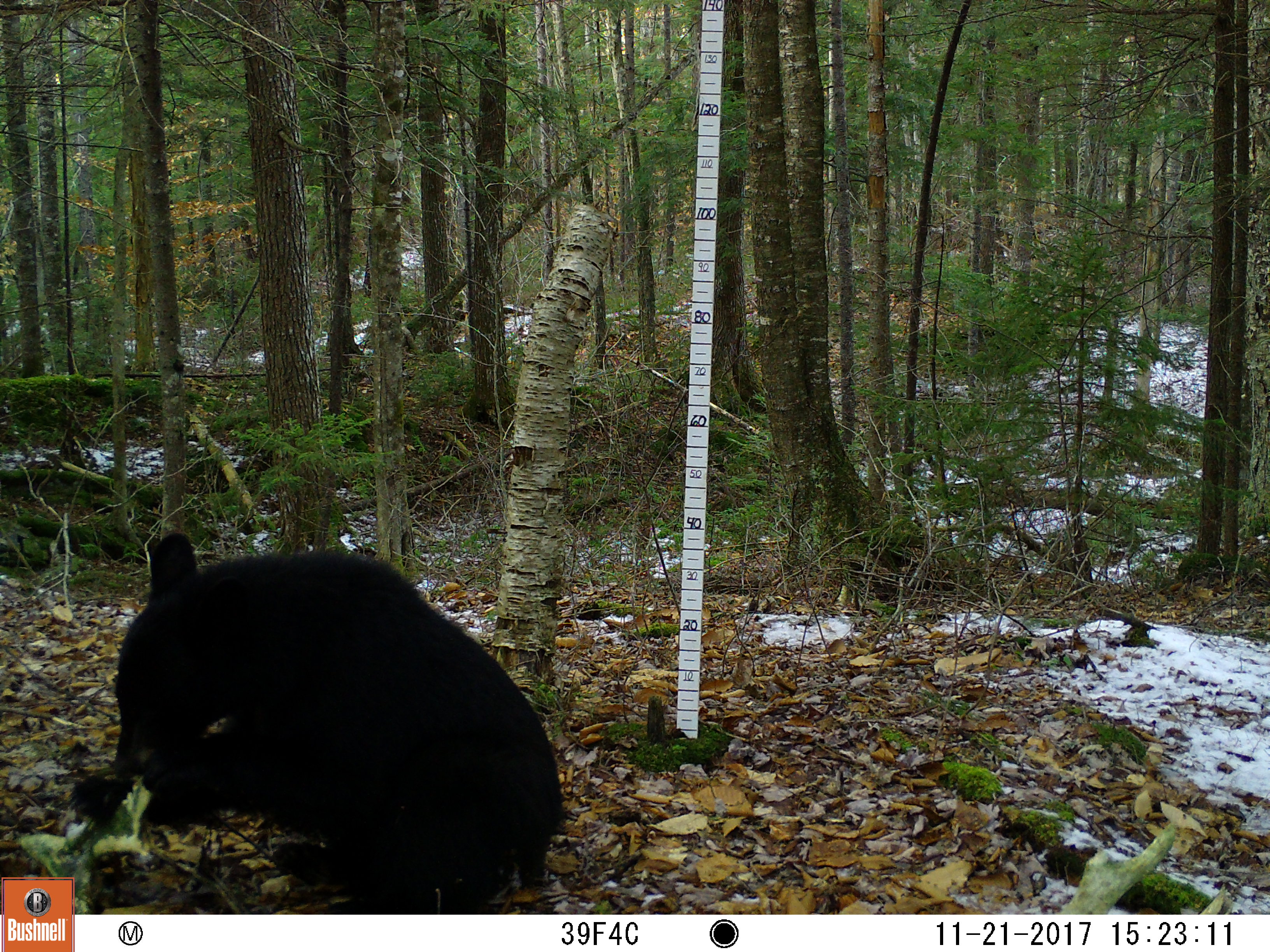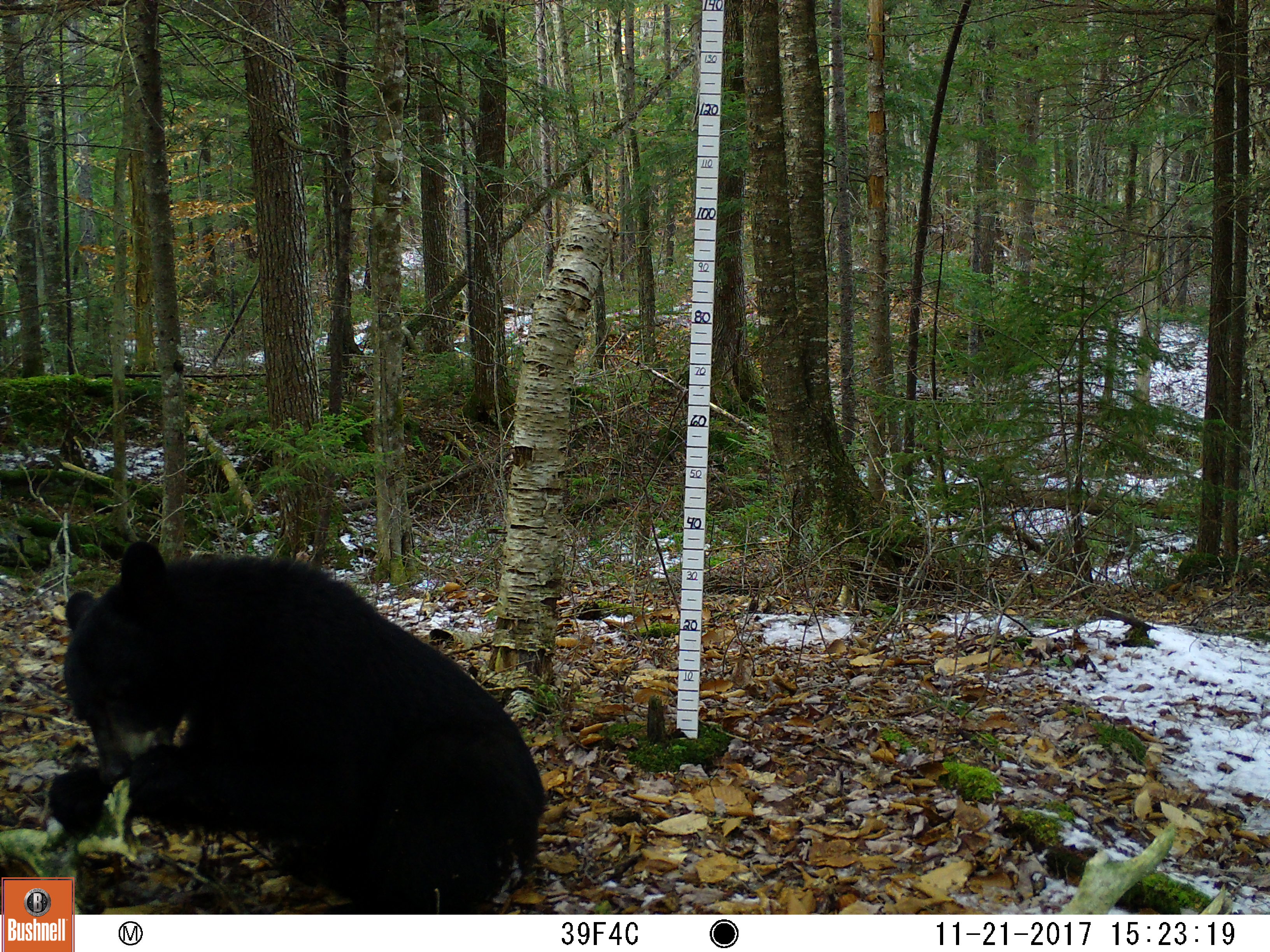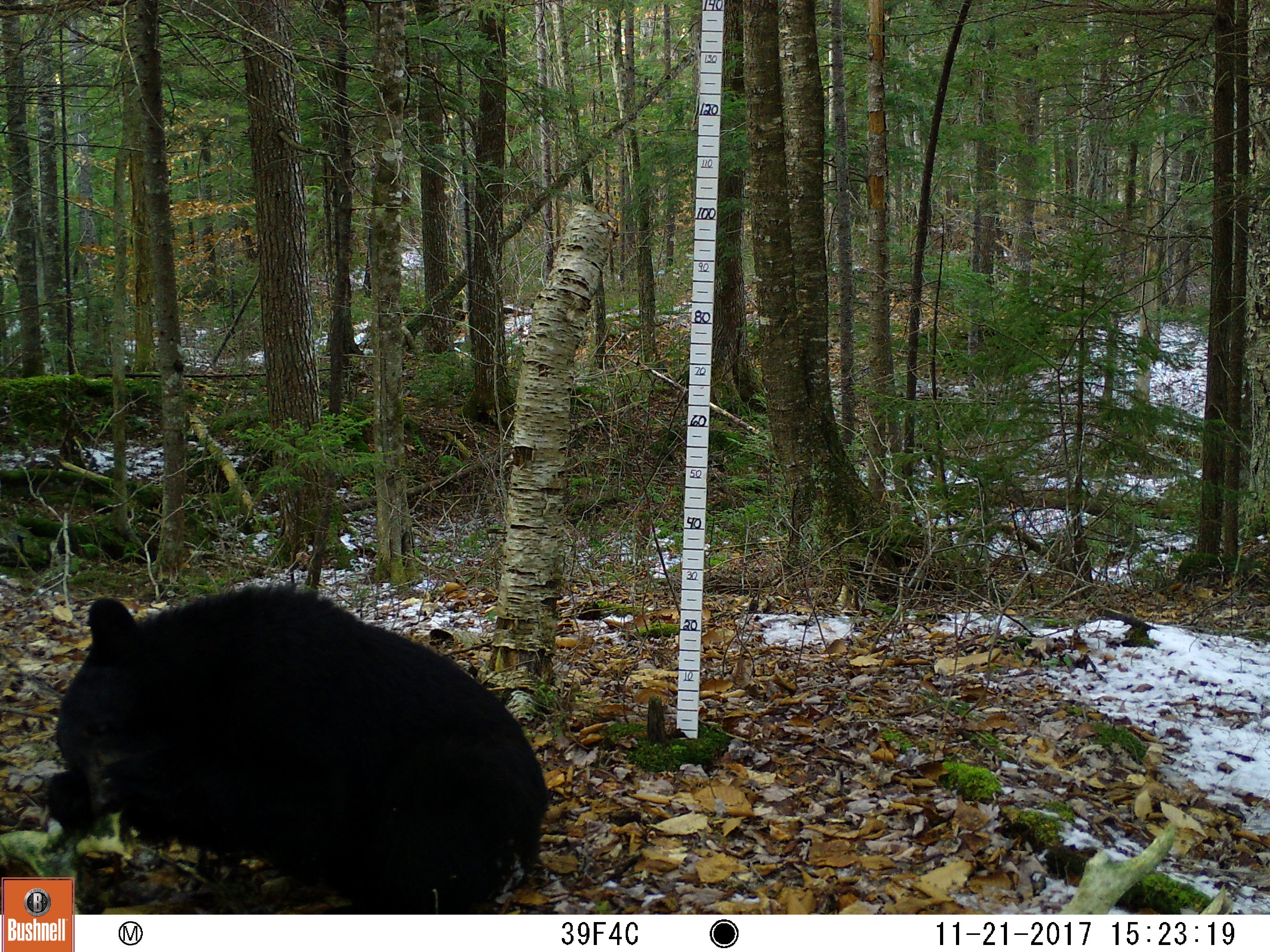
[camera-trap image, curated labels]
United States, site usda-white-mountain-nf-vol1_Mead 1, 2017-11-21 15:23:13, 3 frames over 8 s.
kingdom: Animalia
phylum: Chordata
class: Mammalia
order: Carnivora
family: Ursidae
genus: Ursus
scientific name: Ursus americanus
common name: black bear